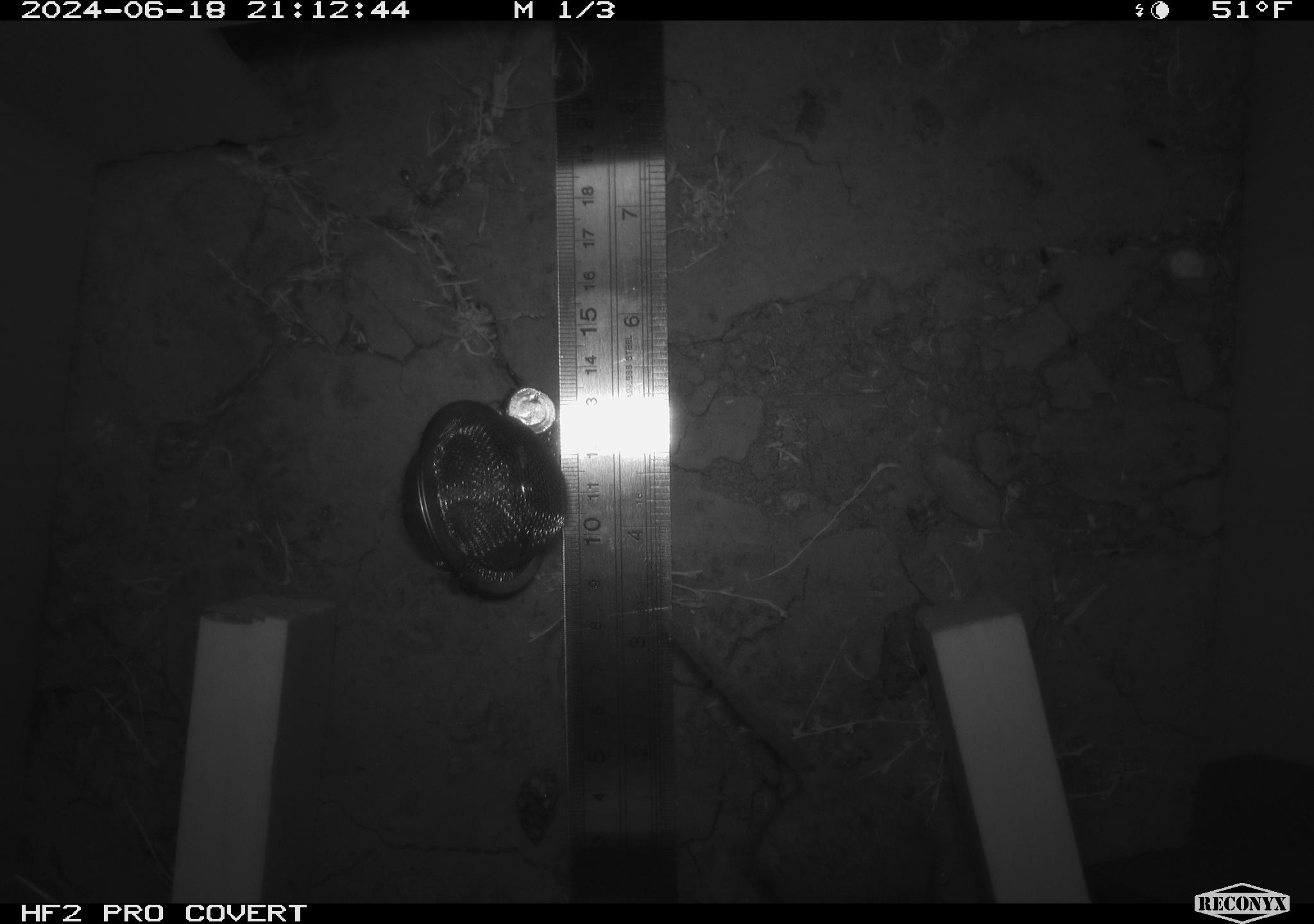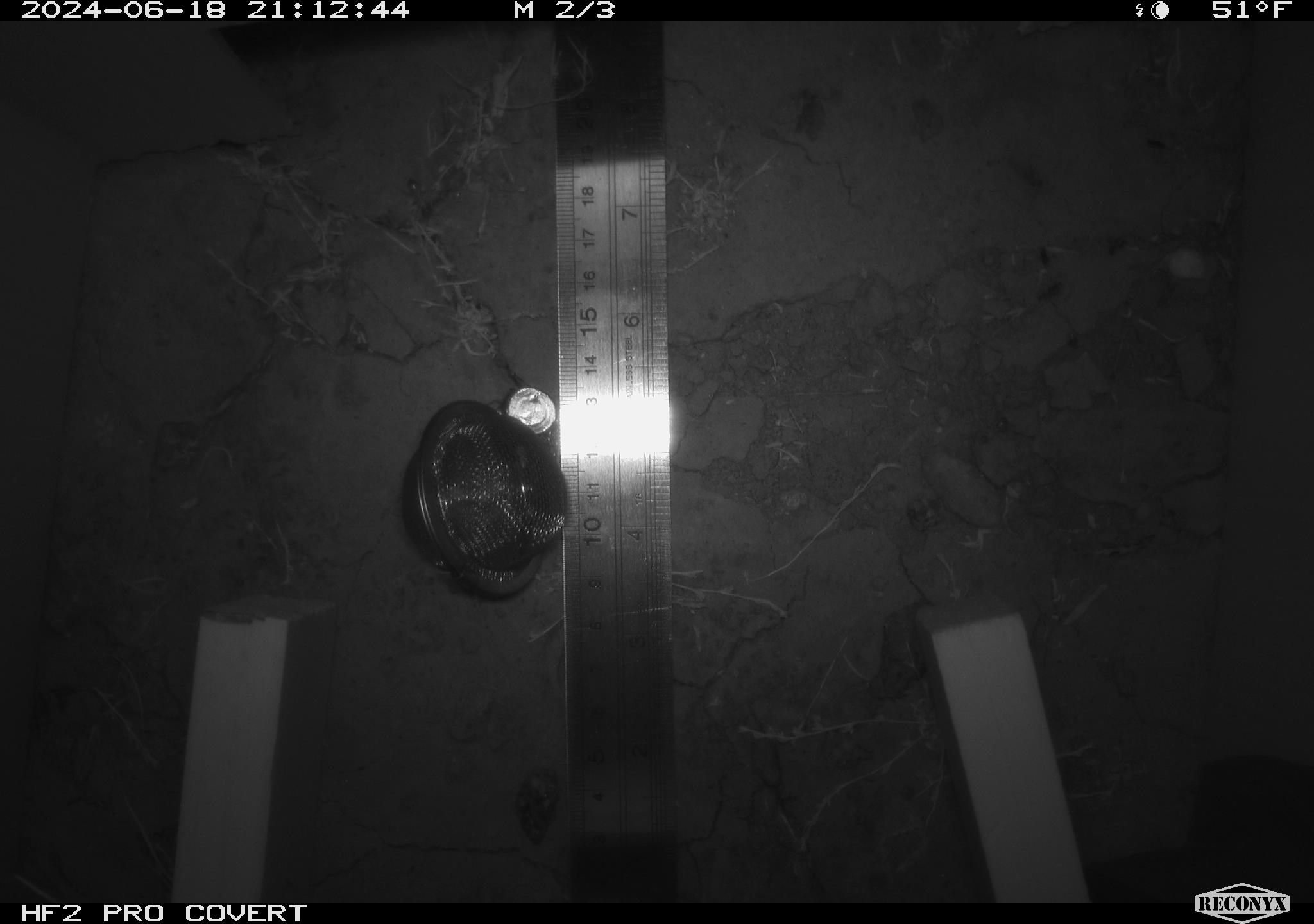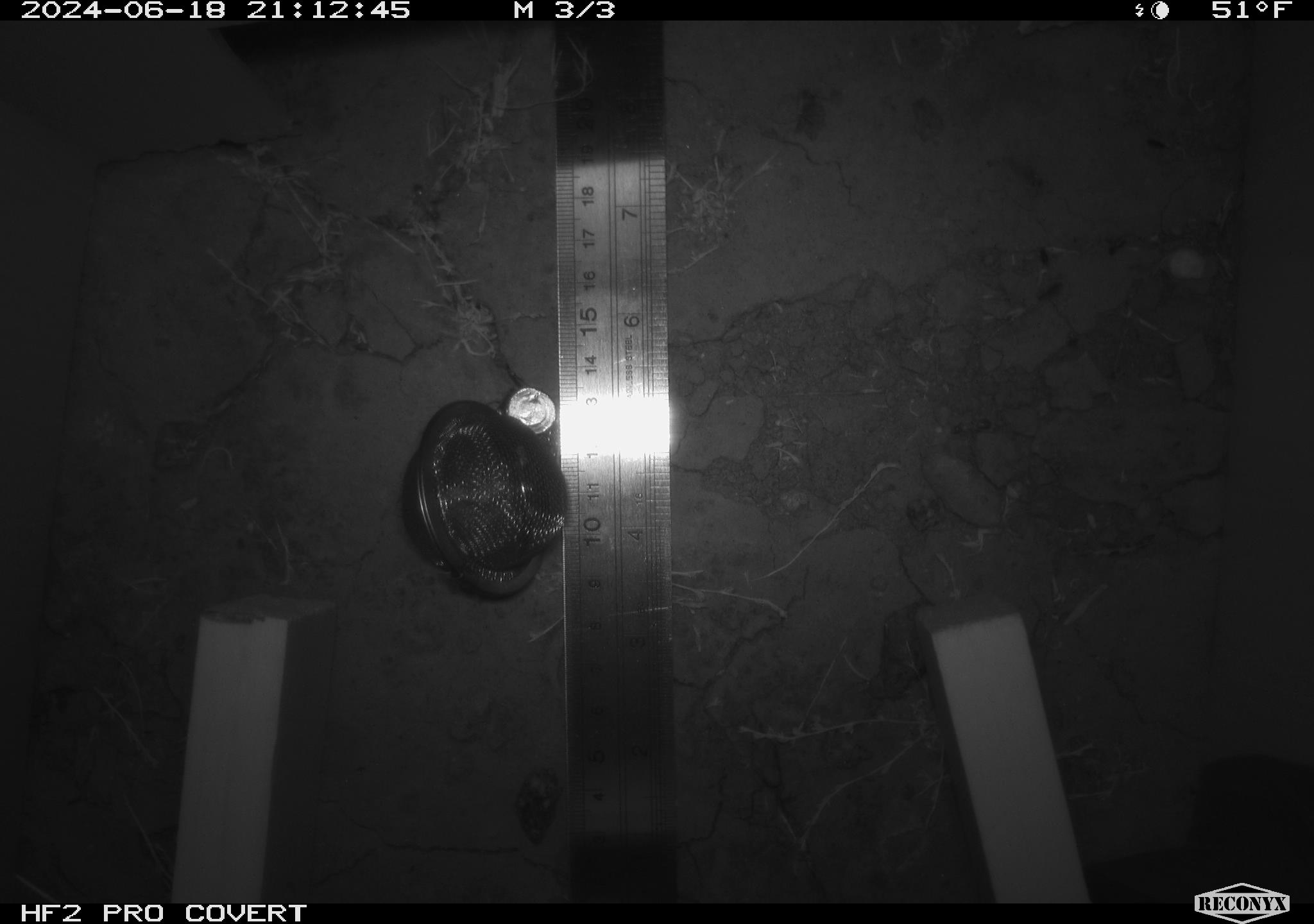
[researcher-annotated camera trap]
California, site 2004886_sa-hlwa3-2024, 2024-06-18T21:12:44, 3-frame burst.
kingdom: Animalia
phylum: Chordata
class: Mammalia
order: Rodentia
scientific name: Rodentia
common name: mouse species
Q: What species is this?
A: Mouse species (Rodentia).